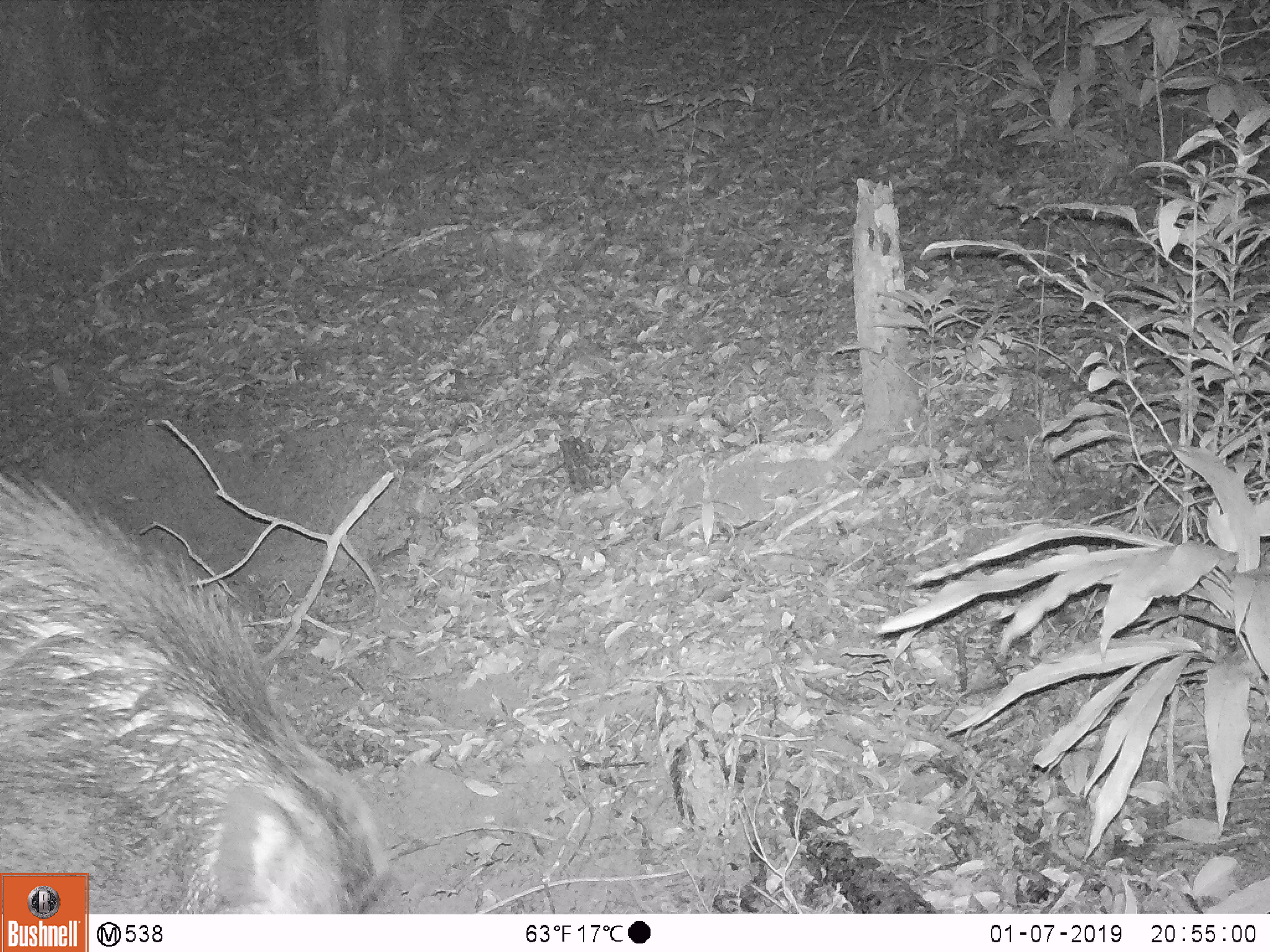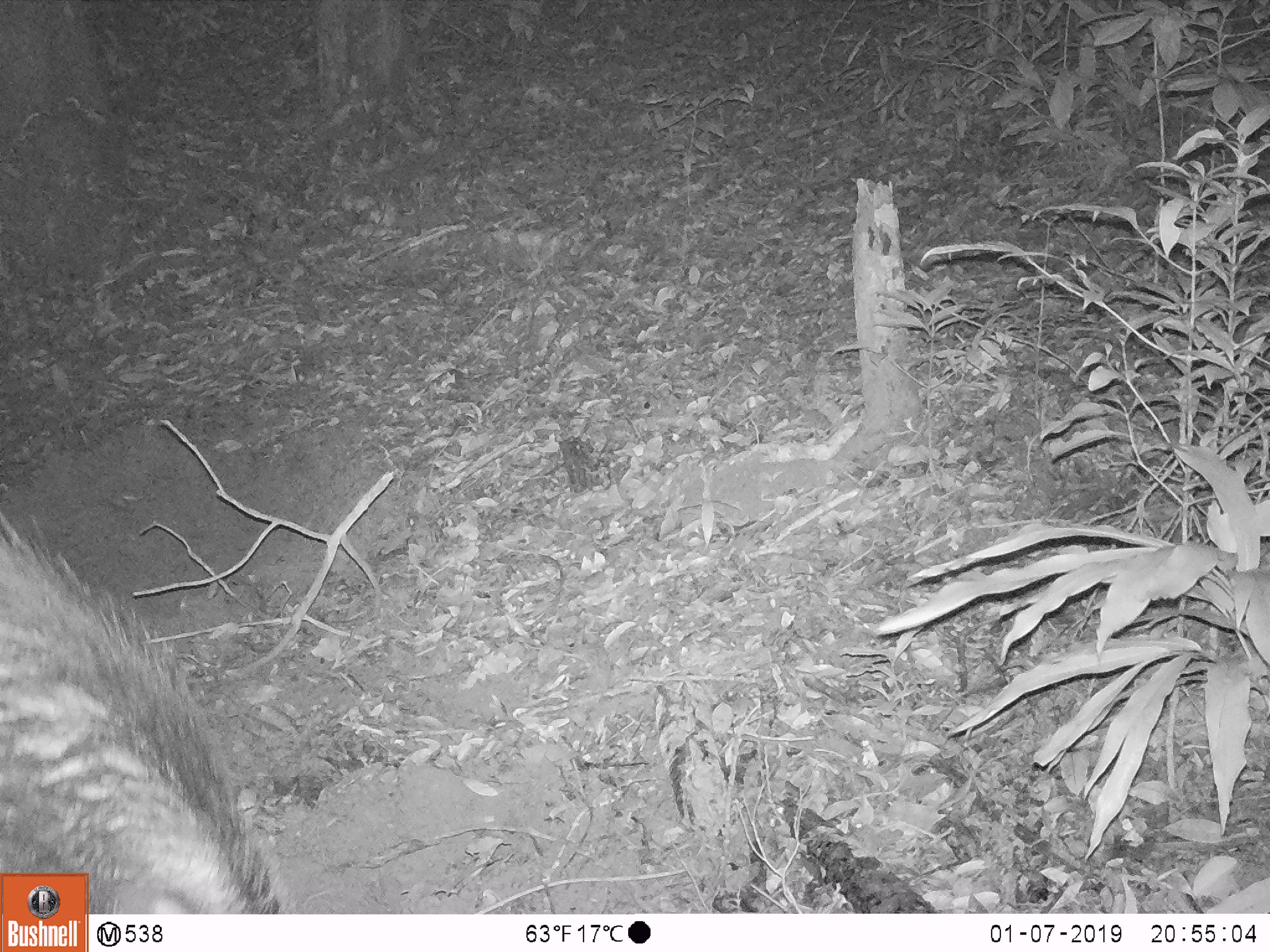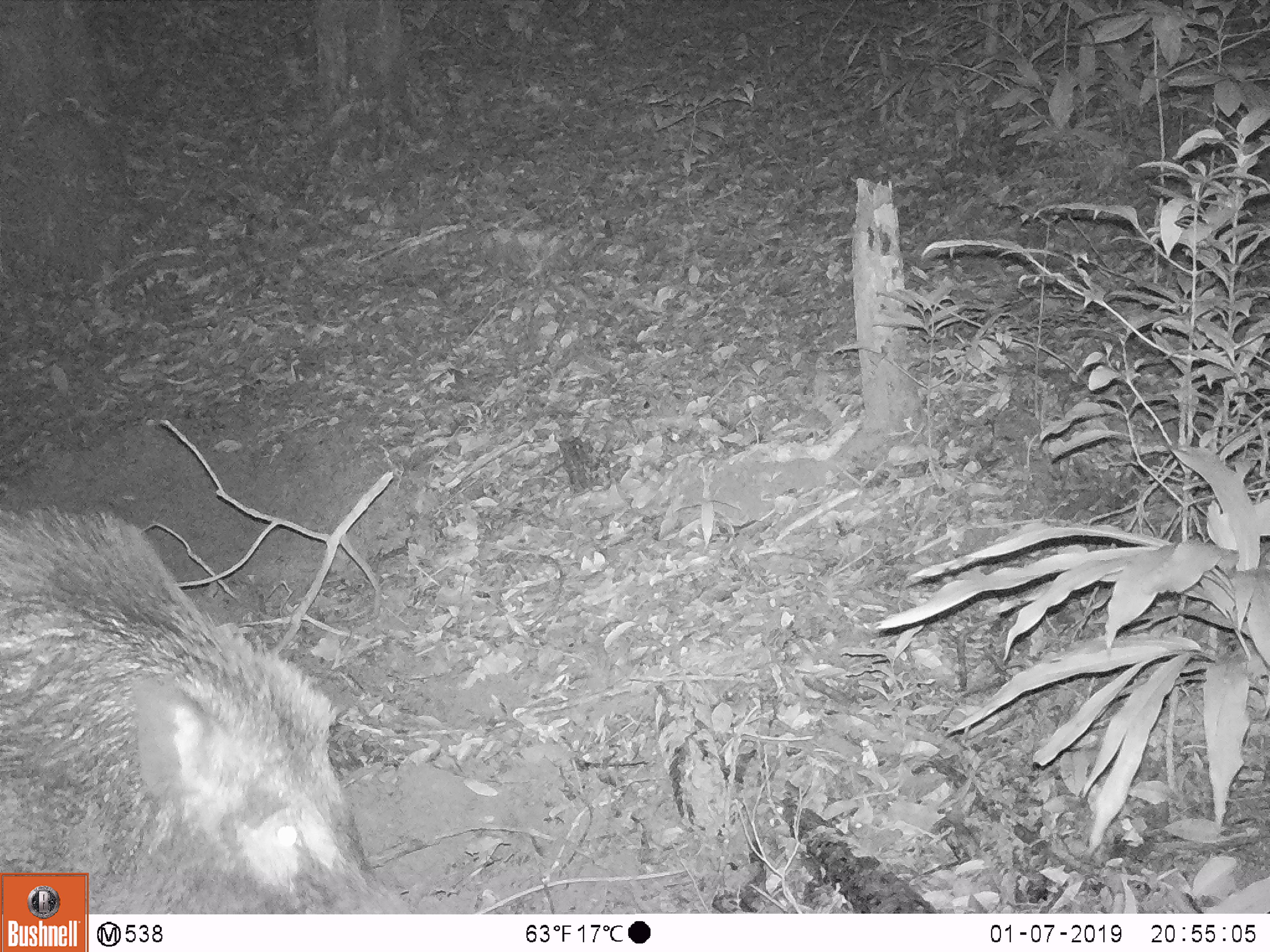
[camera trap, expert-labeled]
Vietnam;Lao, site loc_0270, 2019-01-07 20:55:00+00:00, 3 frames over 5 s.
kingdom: Animalia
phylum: Chordata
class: Mammalia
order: Artiodactyla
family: Suidae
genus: Sus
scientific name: Sus scrofa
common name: eurasian wild pig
Eurasian wild pig (Sus scrofa). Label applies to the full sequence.